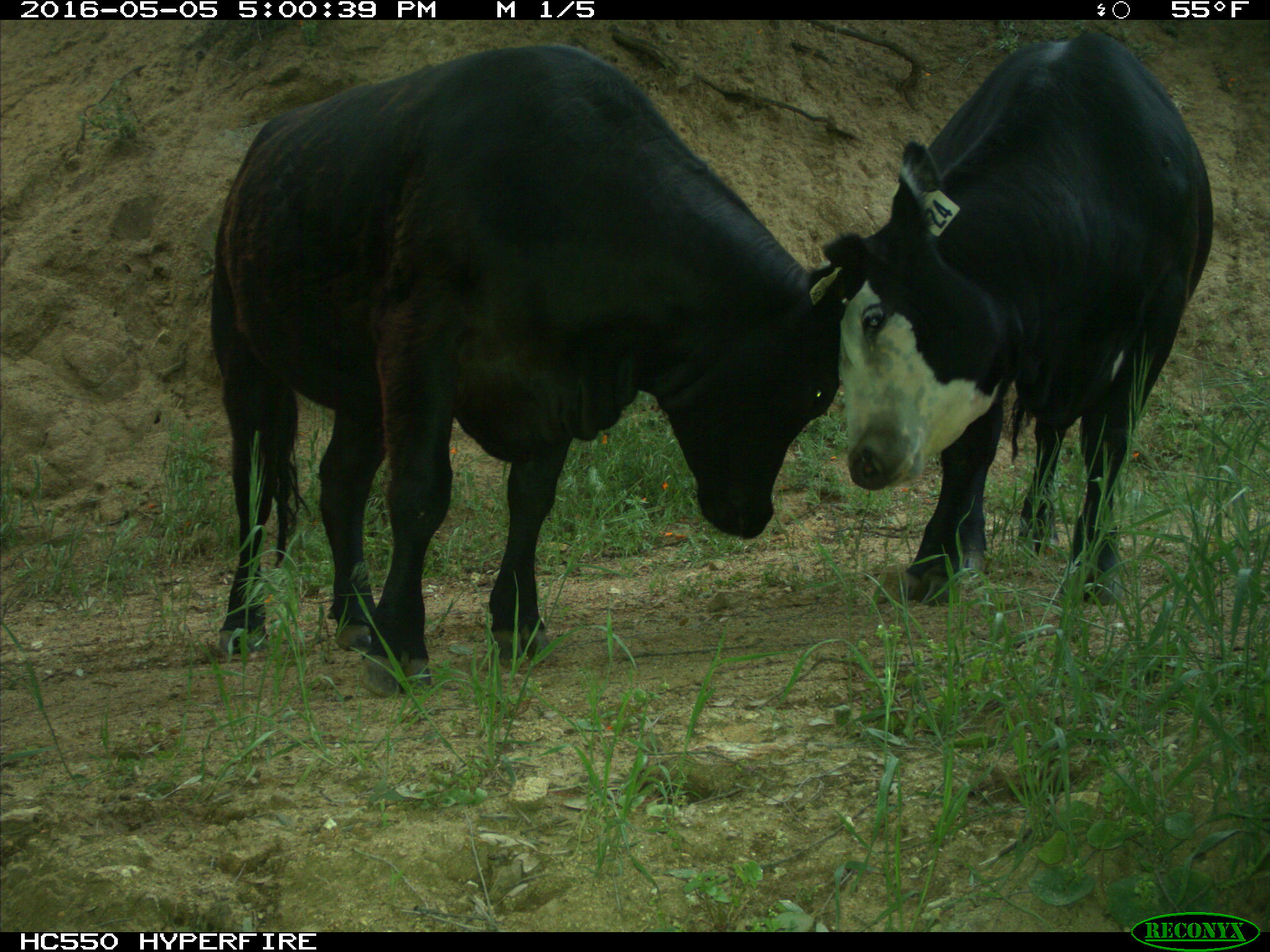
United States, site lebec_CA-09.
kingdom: Animalia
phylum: Chordata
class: Mammalia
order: Artiodactyla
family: Bovidae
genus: Bos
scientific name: Bos taurus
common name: domestic cow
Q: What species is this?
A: Bos taurus (domestic cow).